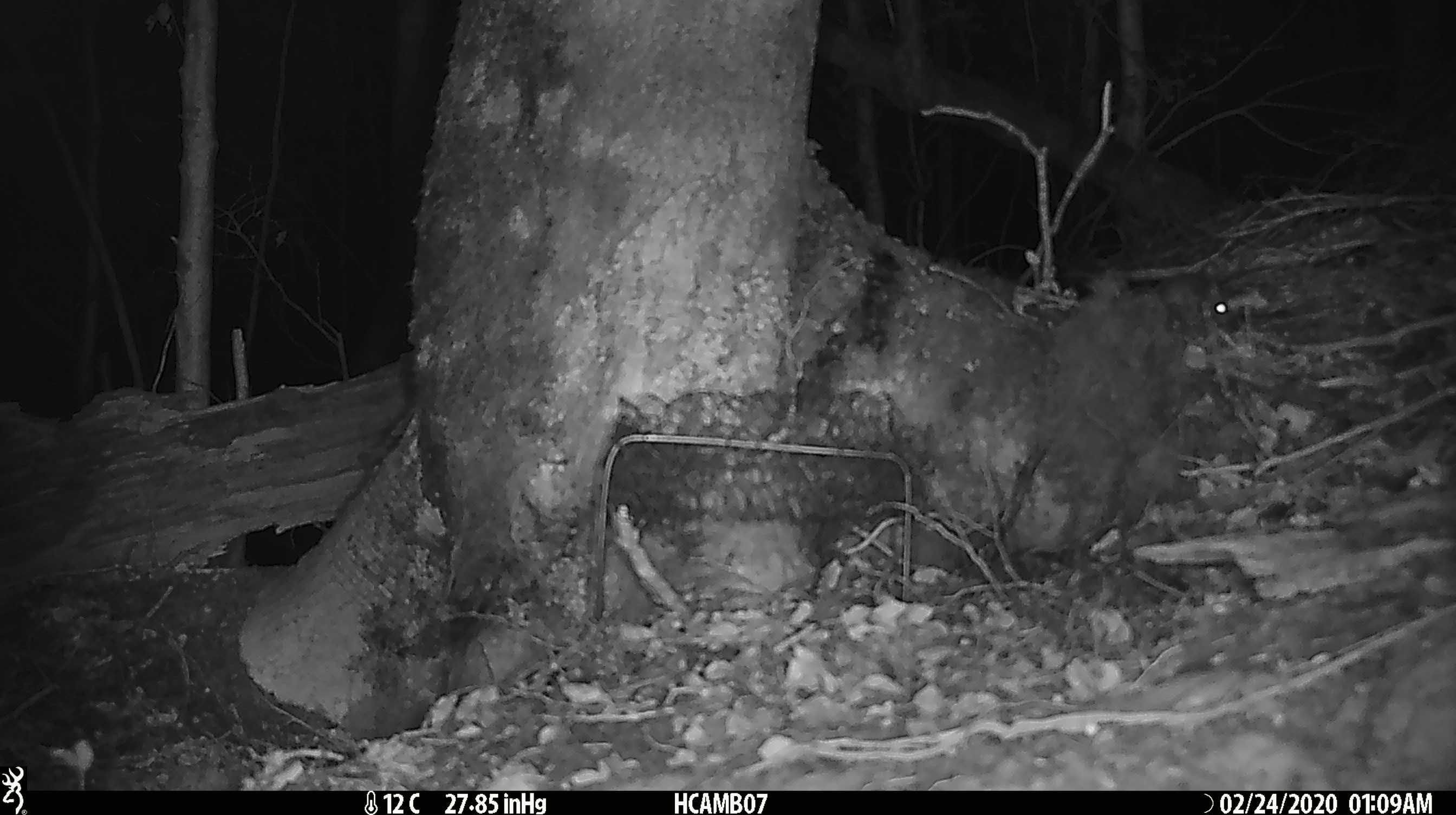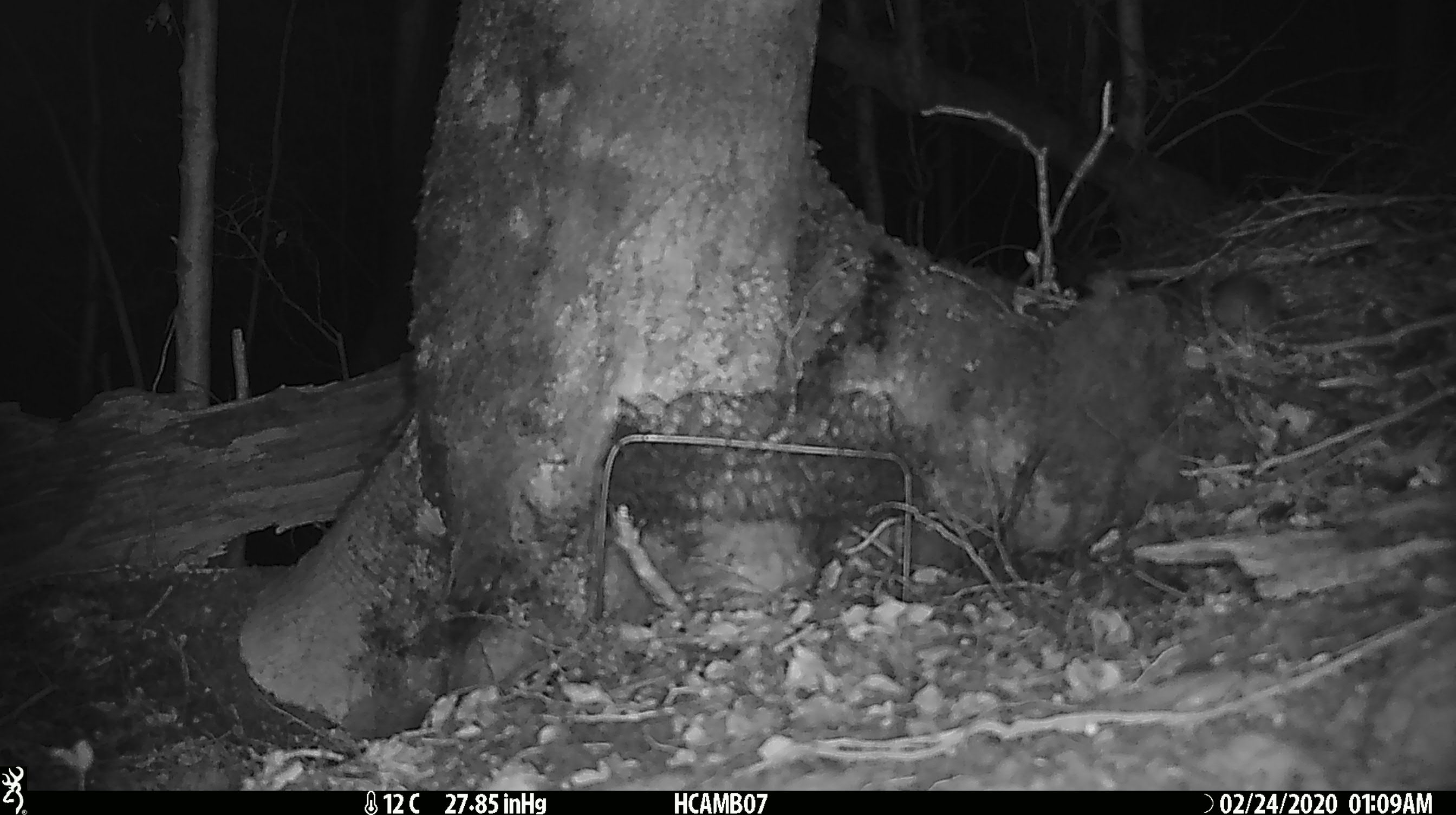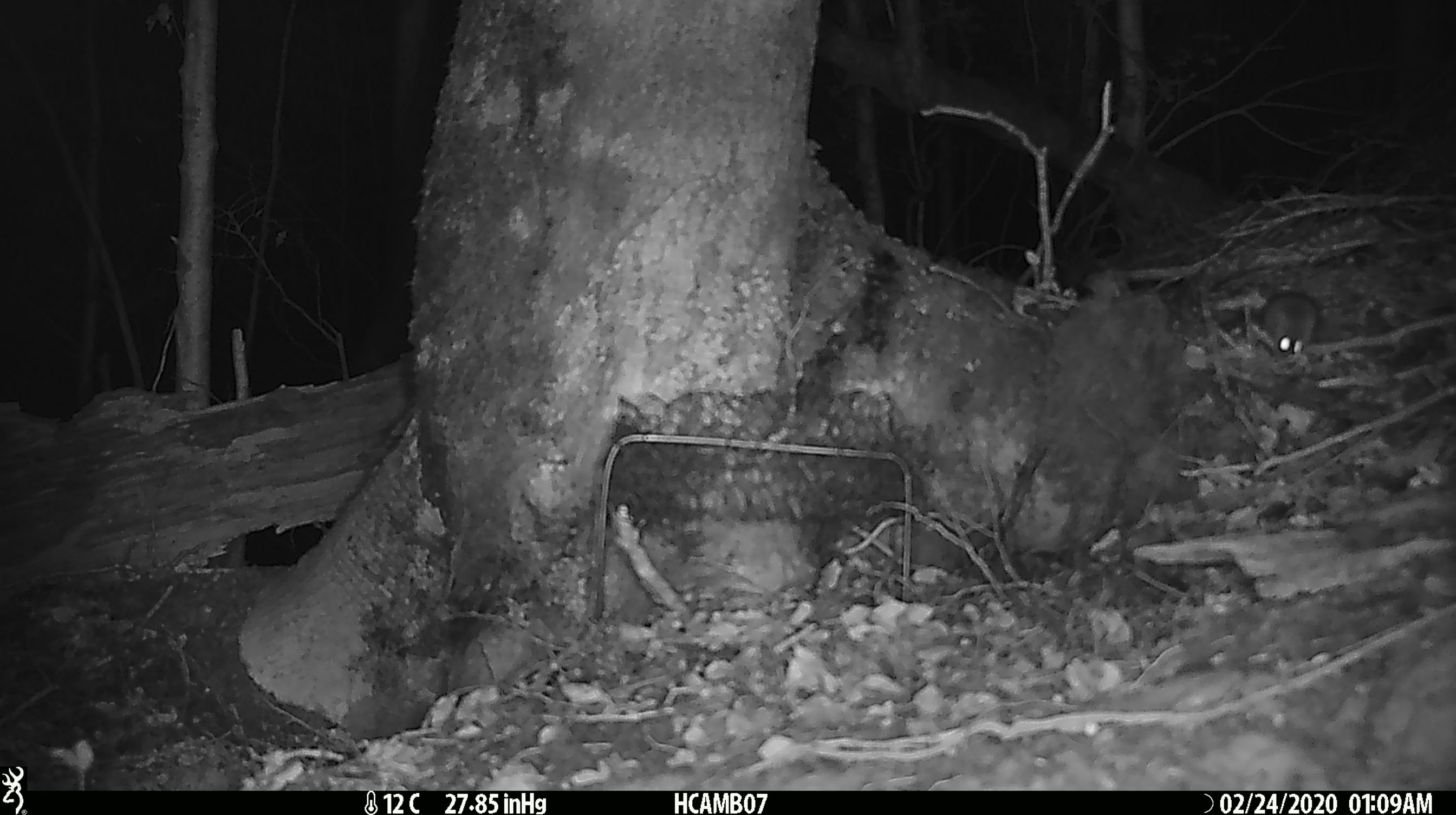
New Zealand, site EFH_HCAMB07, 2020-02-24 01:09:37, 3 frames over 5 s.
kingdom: Animalia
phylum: Chordata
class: Mammalia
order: Rodentia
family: Muridae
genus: Mus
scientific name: Mus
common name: mouse